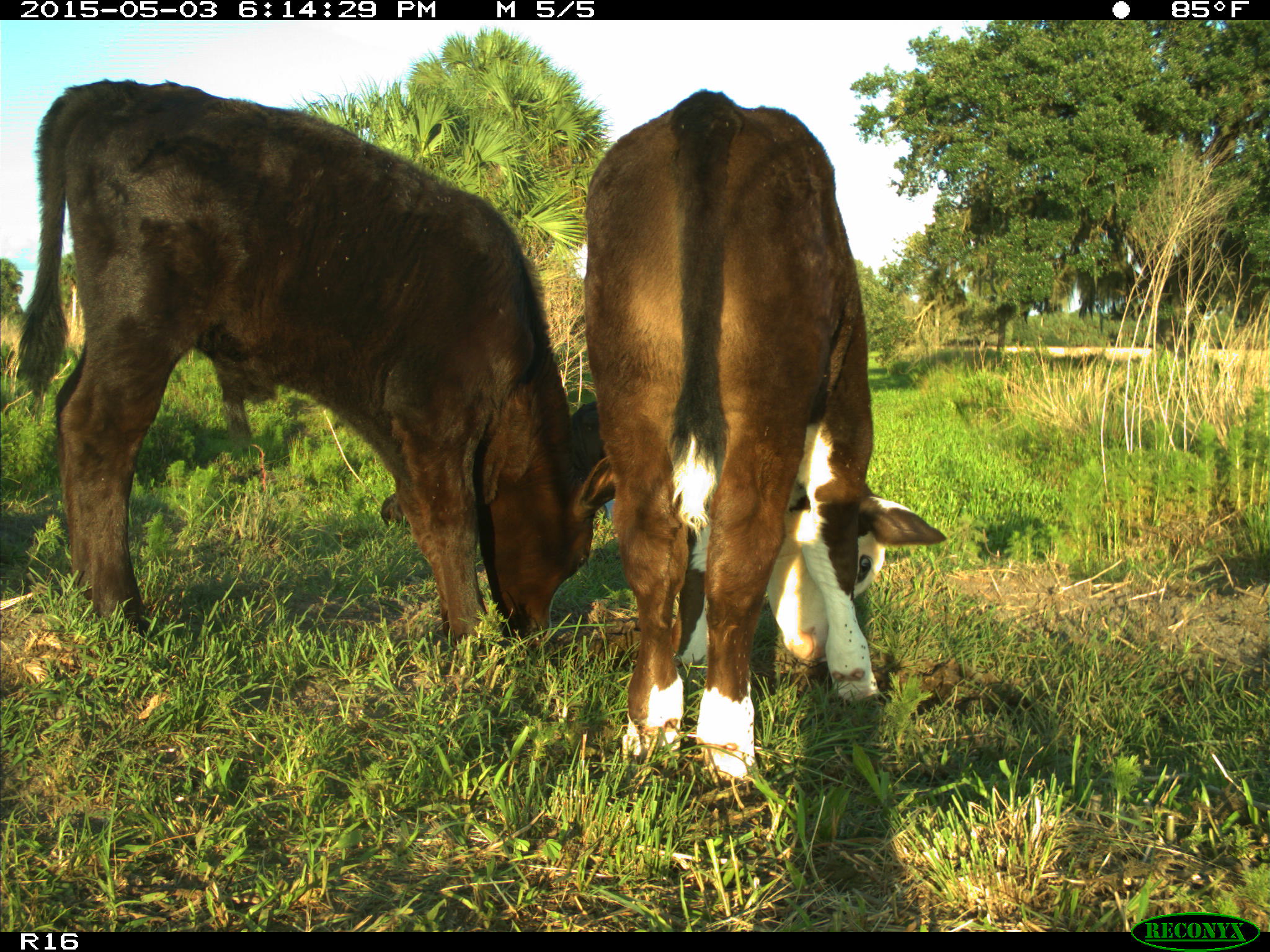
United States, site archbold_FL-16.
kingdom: Animalia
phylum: Chordata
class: Mammalia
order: Artiodactyla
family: Bovidae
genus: Bos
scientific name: Bos taurus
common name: domestic cow